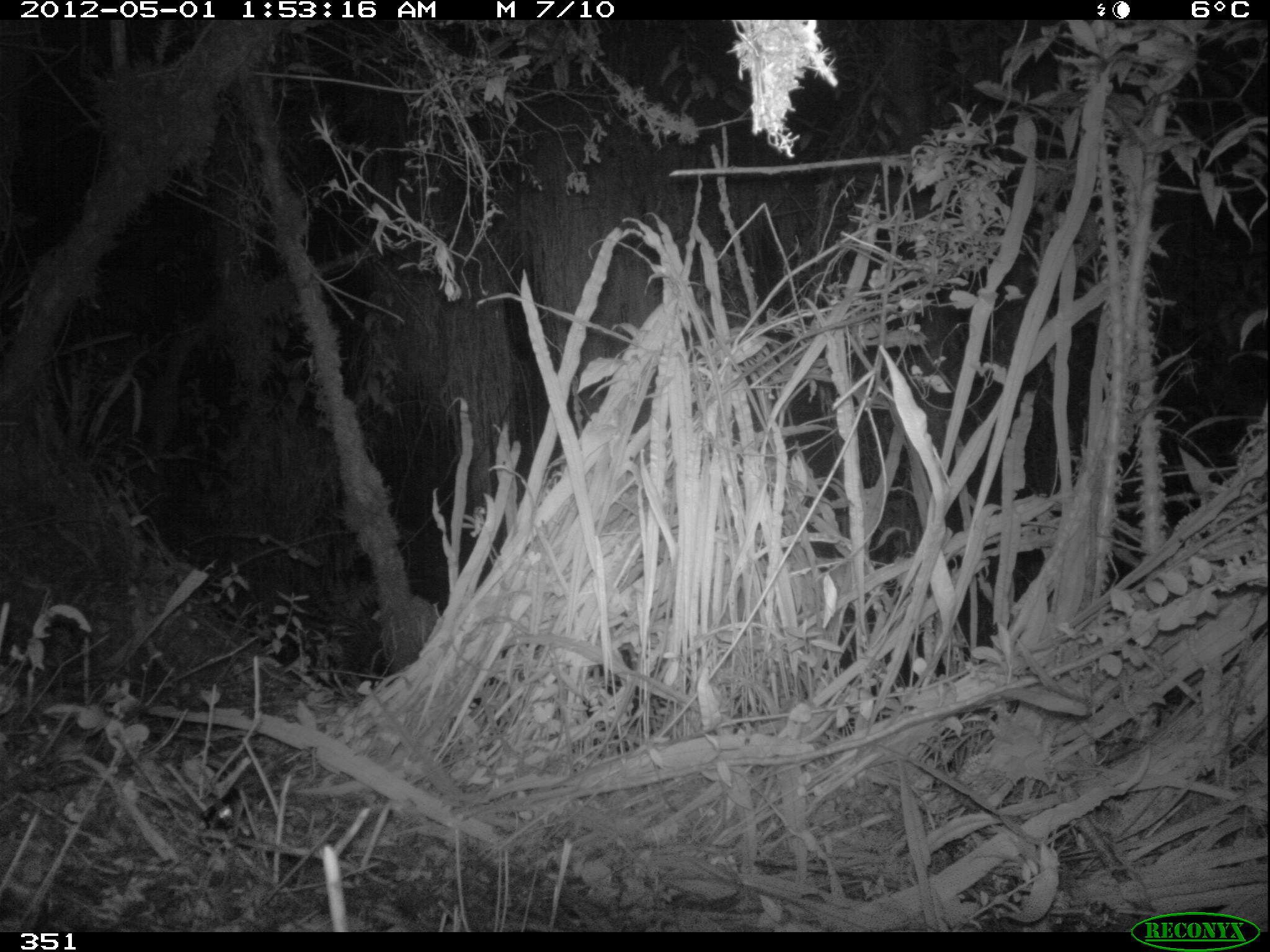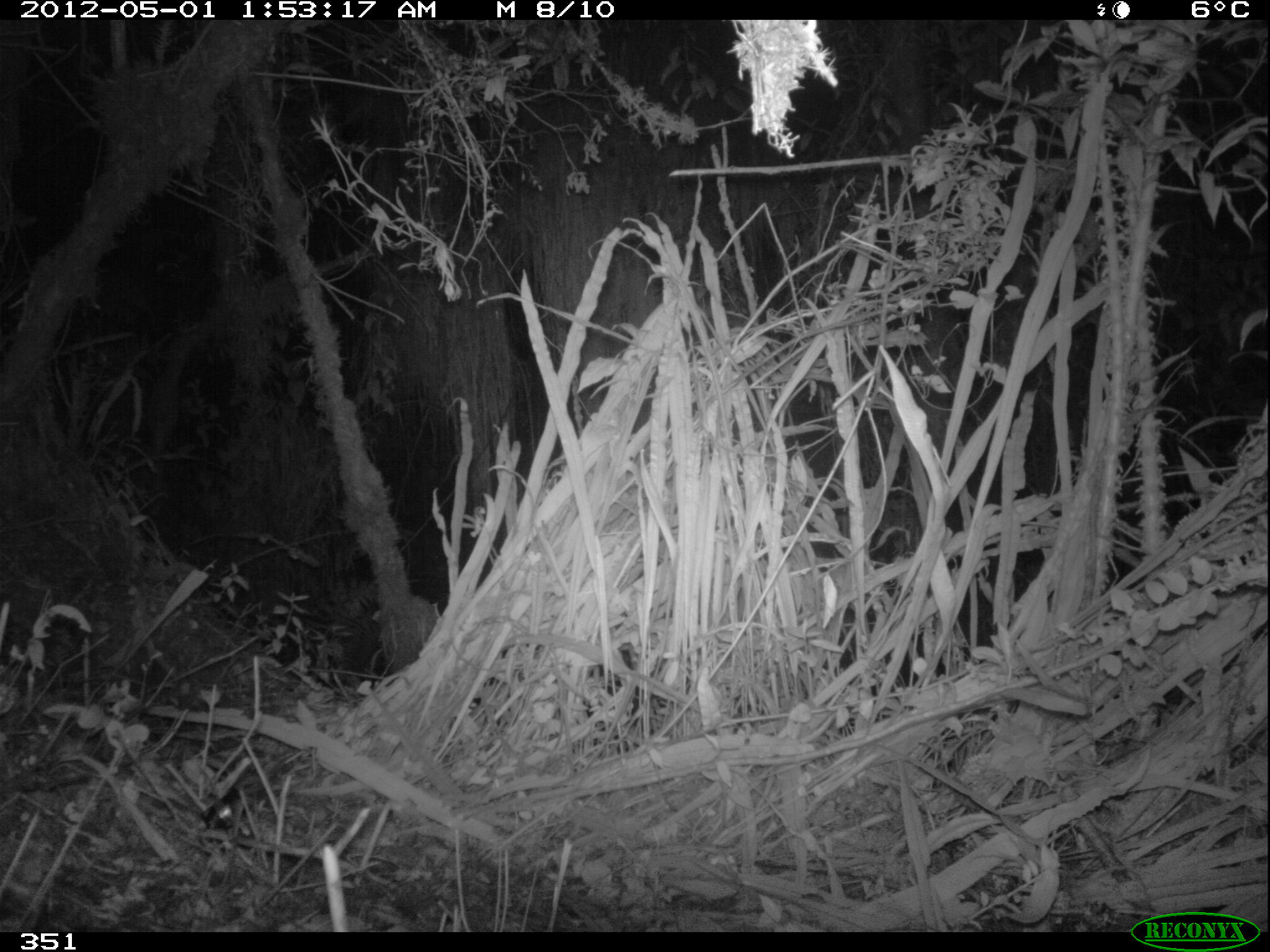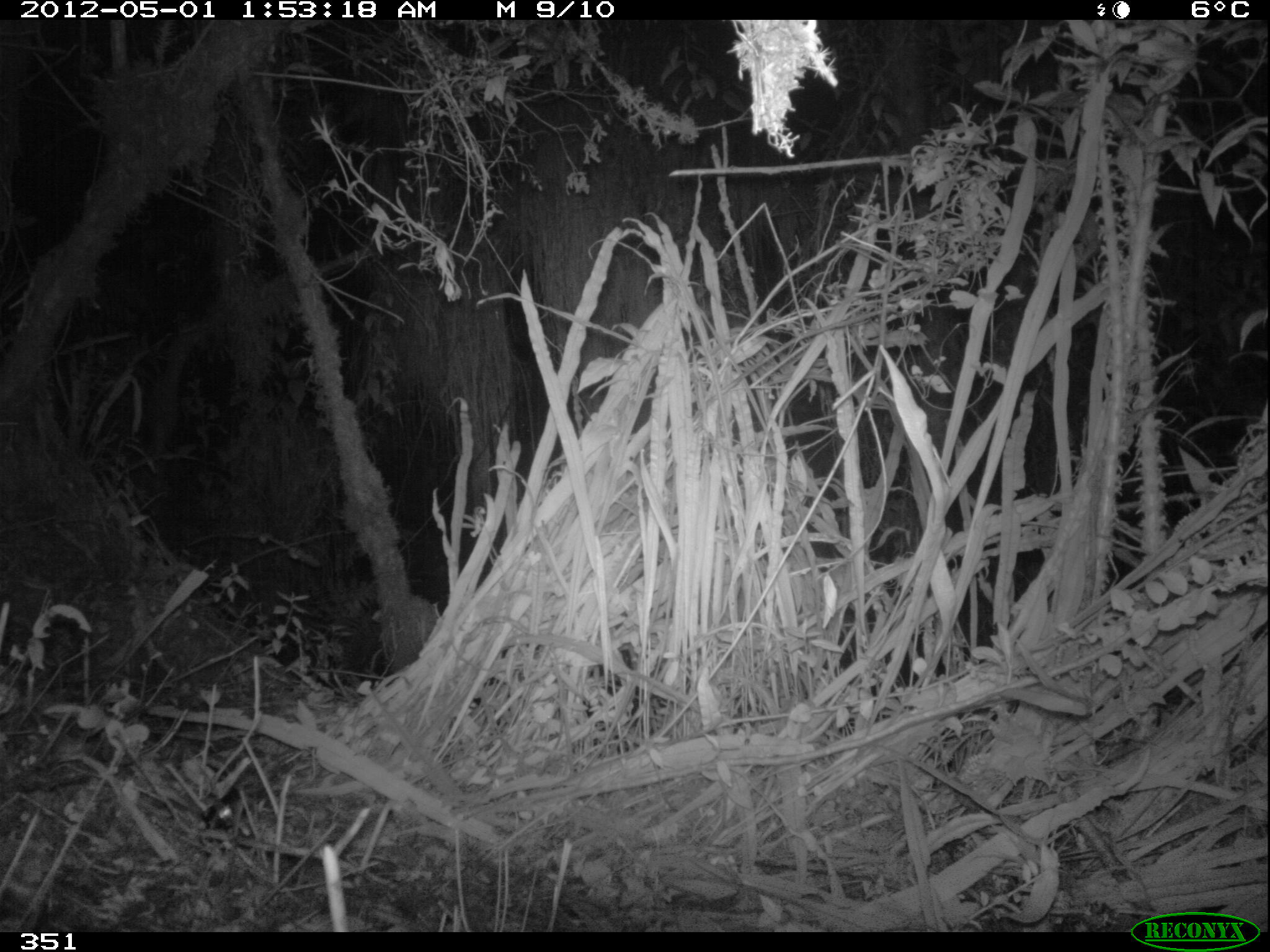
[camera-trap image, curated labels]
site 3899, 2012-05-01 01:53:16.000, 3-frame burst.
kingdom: Animalia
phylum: Chordata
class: Mammalia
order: Didelphimorphia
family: Didelphidae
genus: Didelphis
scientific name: Didelphis pernigra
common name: andean white-eared opossum